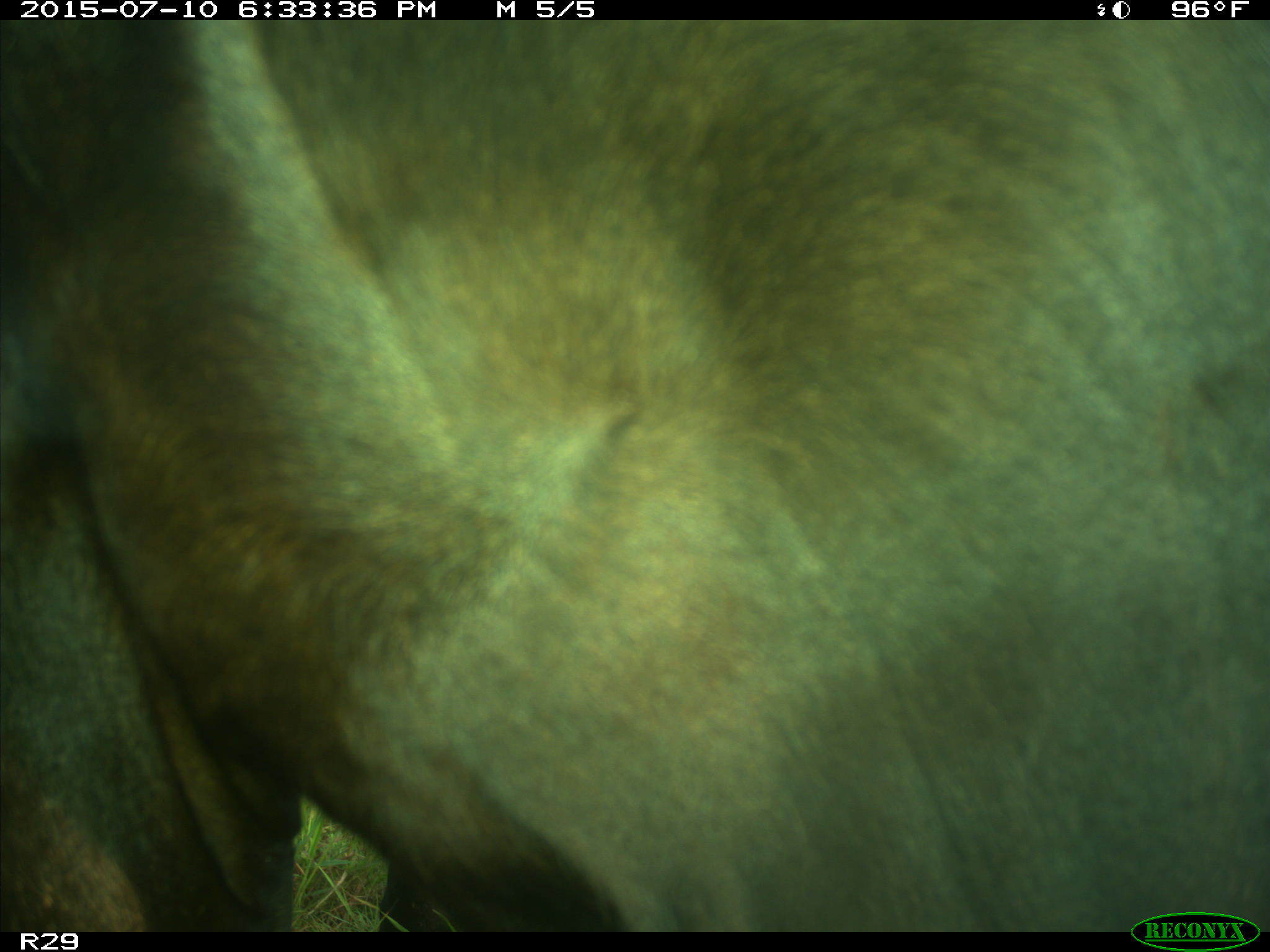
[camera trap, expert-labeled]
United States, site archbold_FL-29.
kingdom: Animalia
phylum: Chordata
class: Mammalia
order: Artiodactyla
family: Bovidae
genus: Bos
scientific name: Bos taurus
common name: domestic cow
Bos taurus (domestic cow).